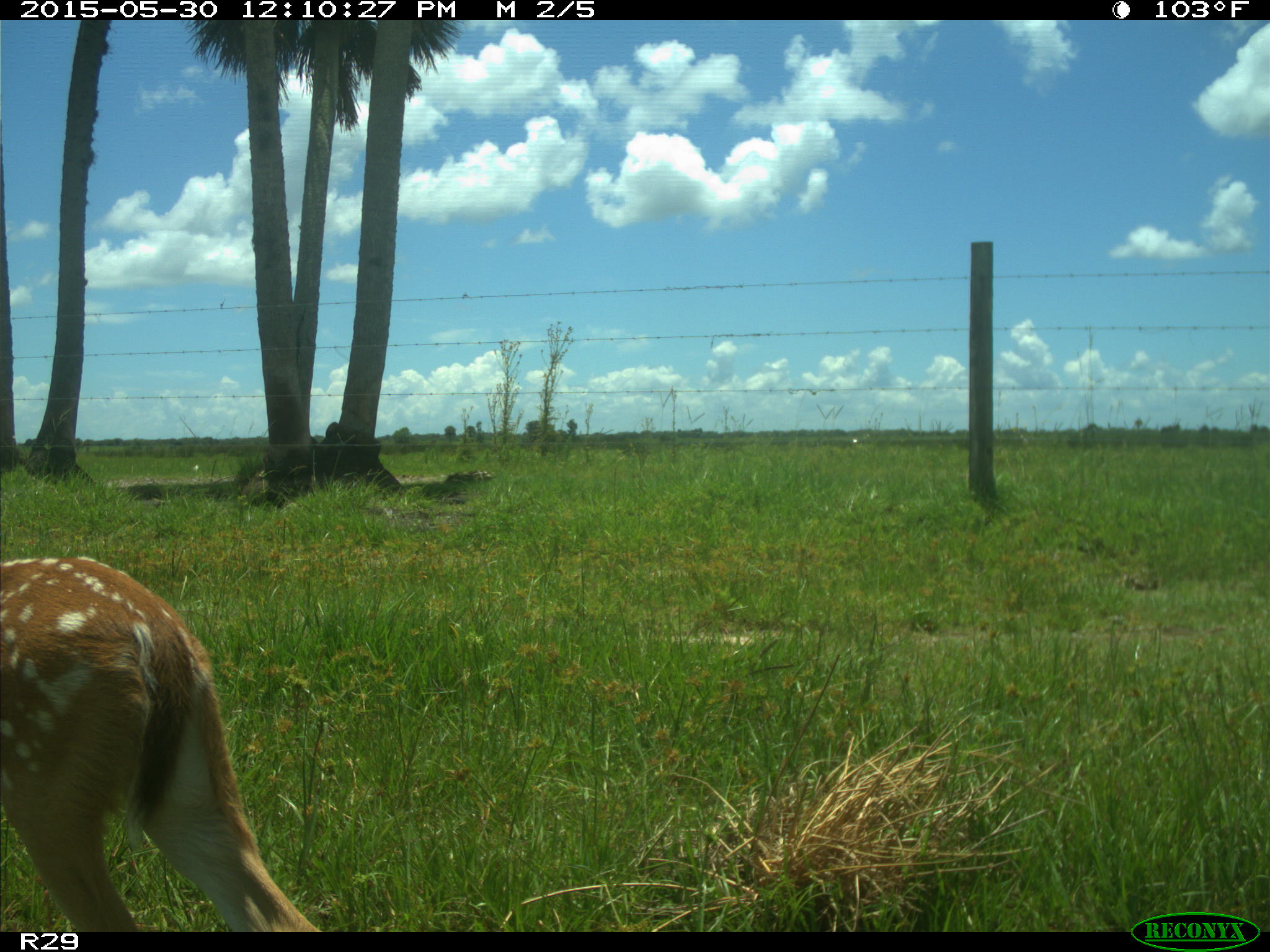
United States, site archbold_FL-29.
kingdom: Animalia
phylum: Chordata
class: Mammalia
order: Artiodactyla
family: Cervidae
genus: Odocoileus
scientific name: Odocoileus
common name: deer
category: unidentified deer